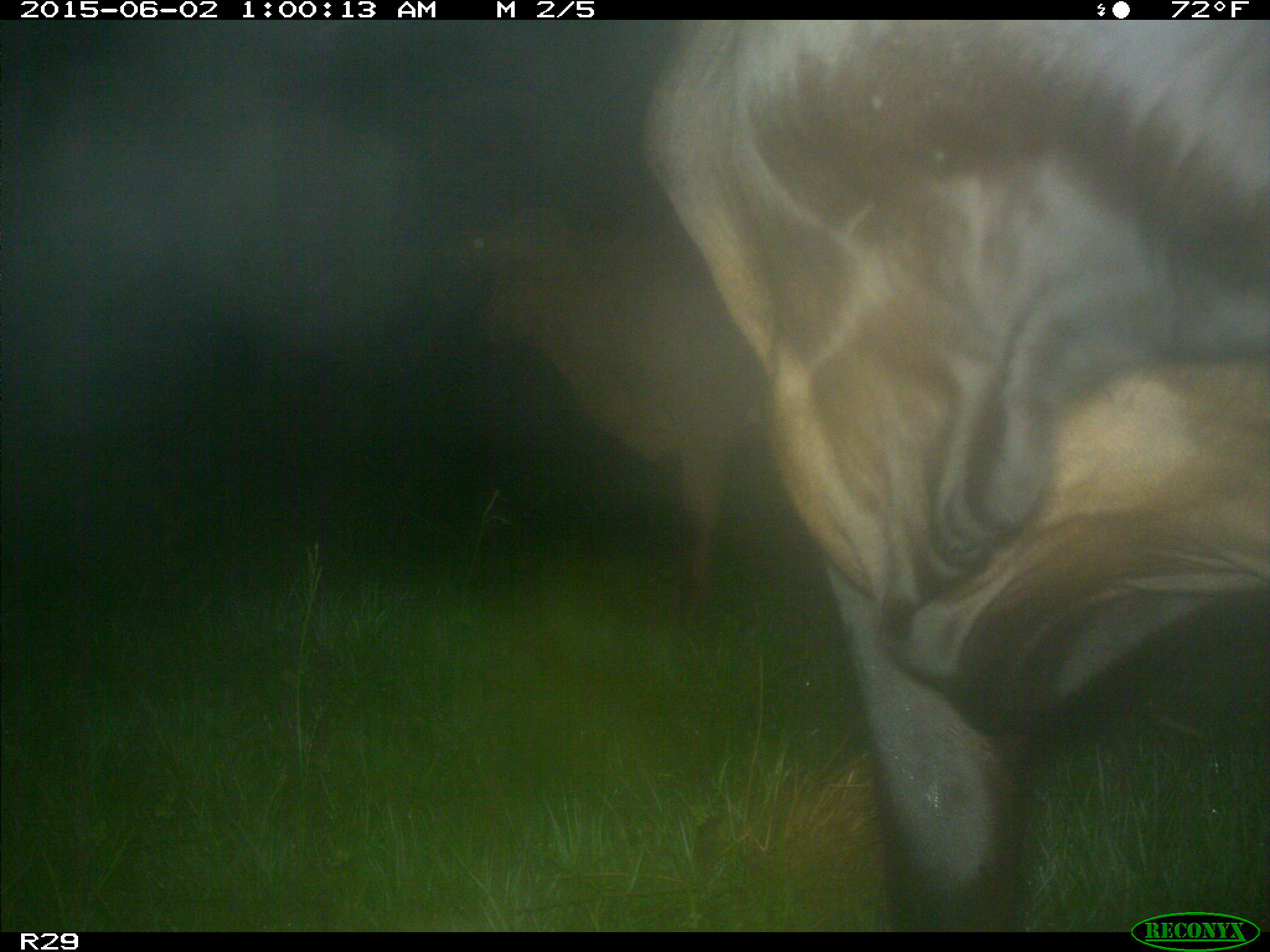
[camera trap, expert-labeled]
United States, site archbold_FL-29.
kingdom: Animalia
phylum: Chordata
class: Mammalia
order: Artiodactyla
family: Bovidae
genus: Bos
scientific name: Bos taurus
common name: domestic cow